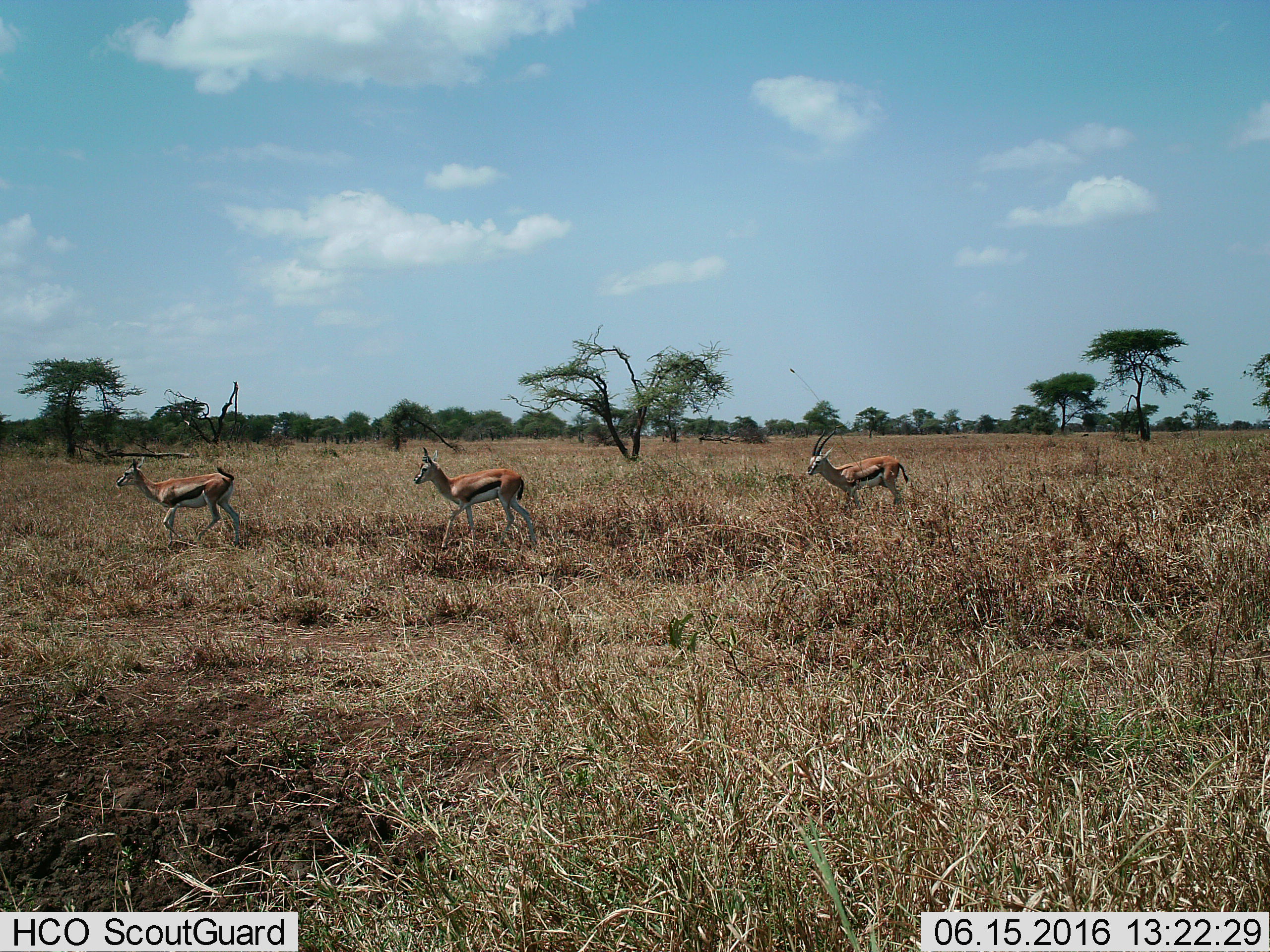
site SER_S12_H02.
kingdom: Animalia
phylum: Chordata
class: Mammalia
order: Artiodactyla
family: Bovidae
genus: Eudorcas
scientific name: Eudorcas thomsonii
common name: thomson's gazelle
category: gazellethomsons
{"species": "gazellethomsons (thomson's gazelle) (Eudorcas thomsonii)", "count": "3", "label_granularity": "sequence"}